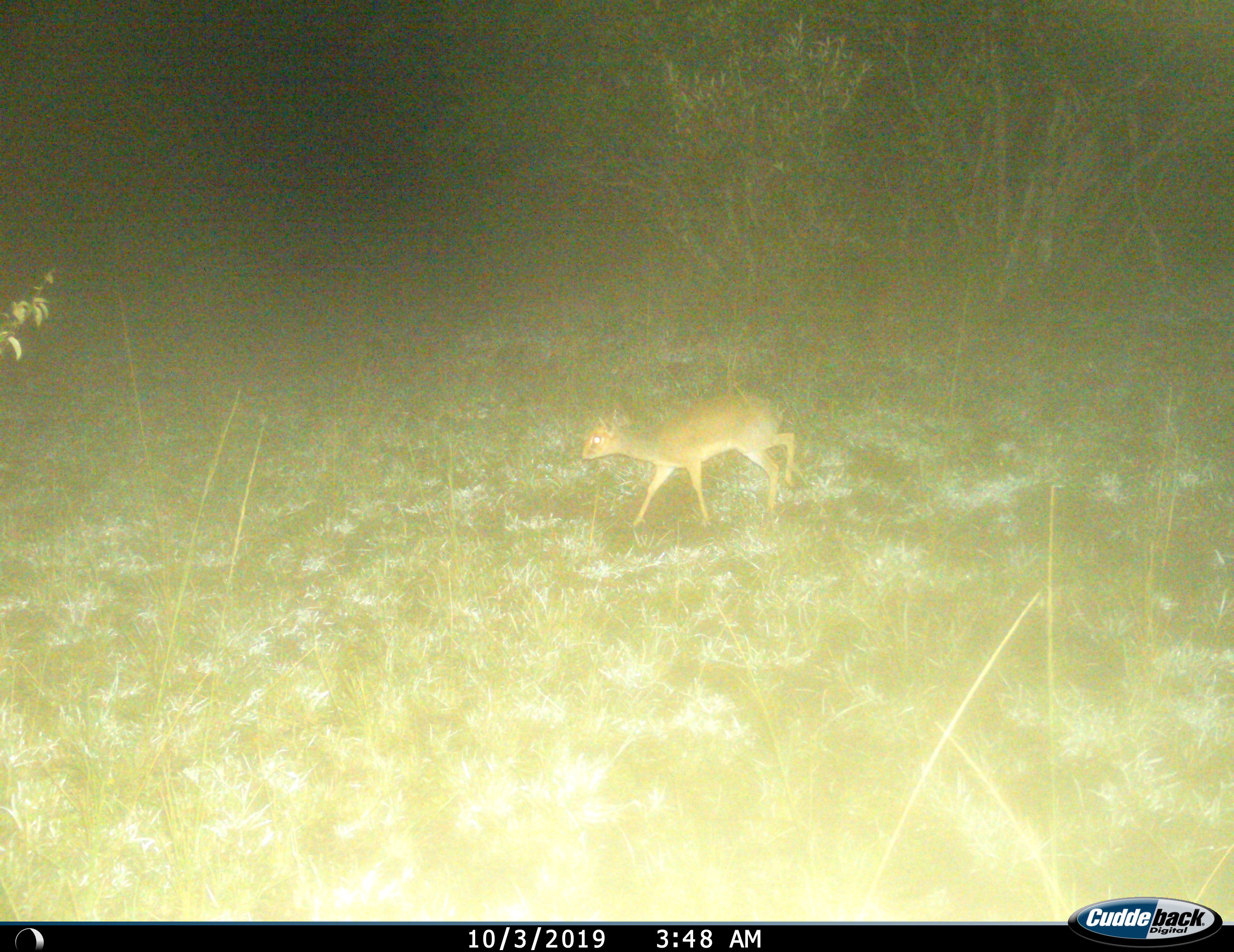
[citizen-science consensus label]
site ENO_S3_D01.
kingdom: Animalia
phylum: Chordata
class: Mammalia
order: Artiodactyla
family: Bovidae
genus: Madoqua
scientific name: Madoqua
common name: dik-dik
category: dikdik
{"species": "dikdik (dik-dik) (Madoqua)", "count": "1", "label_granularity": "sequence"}